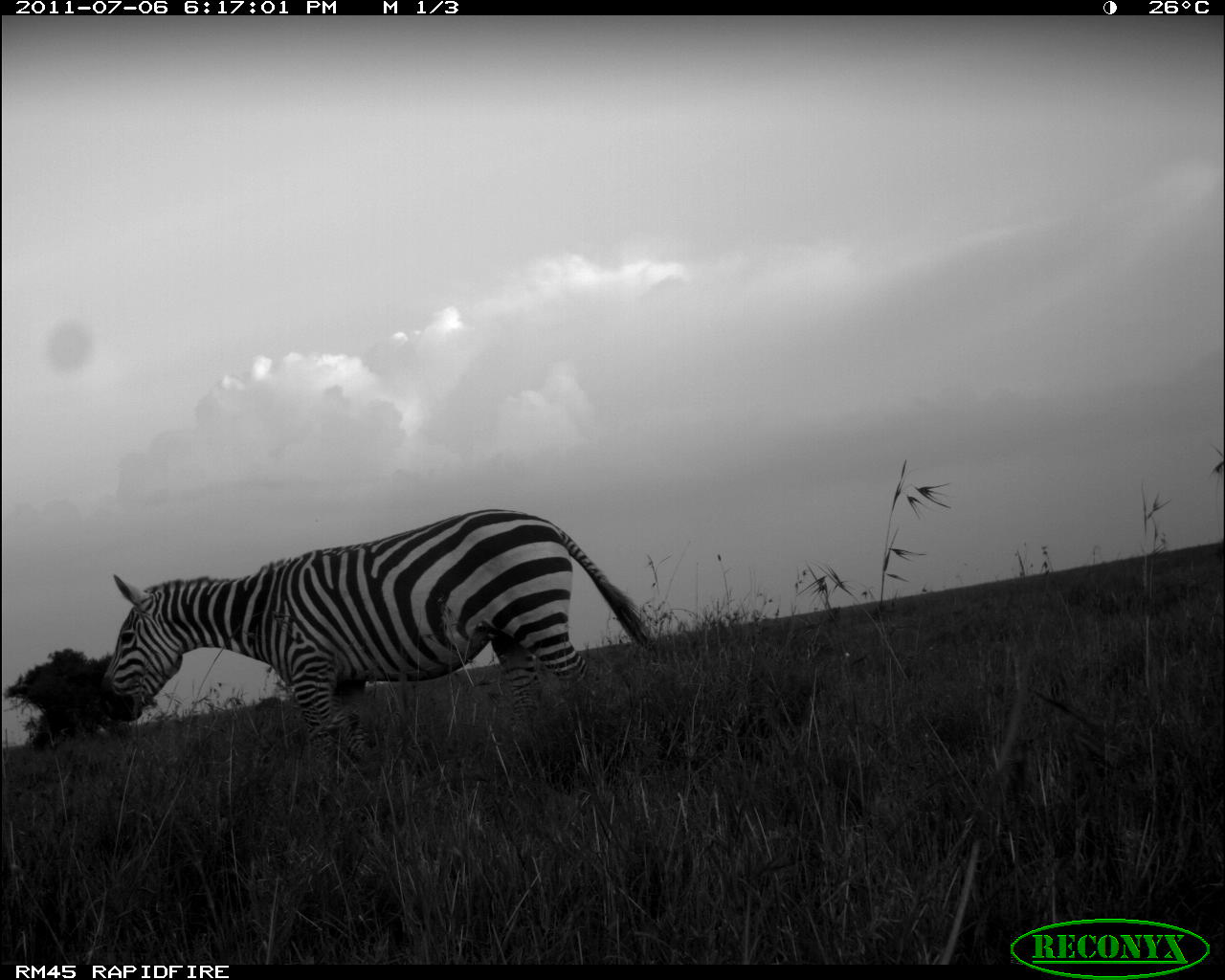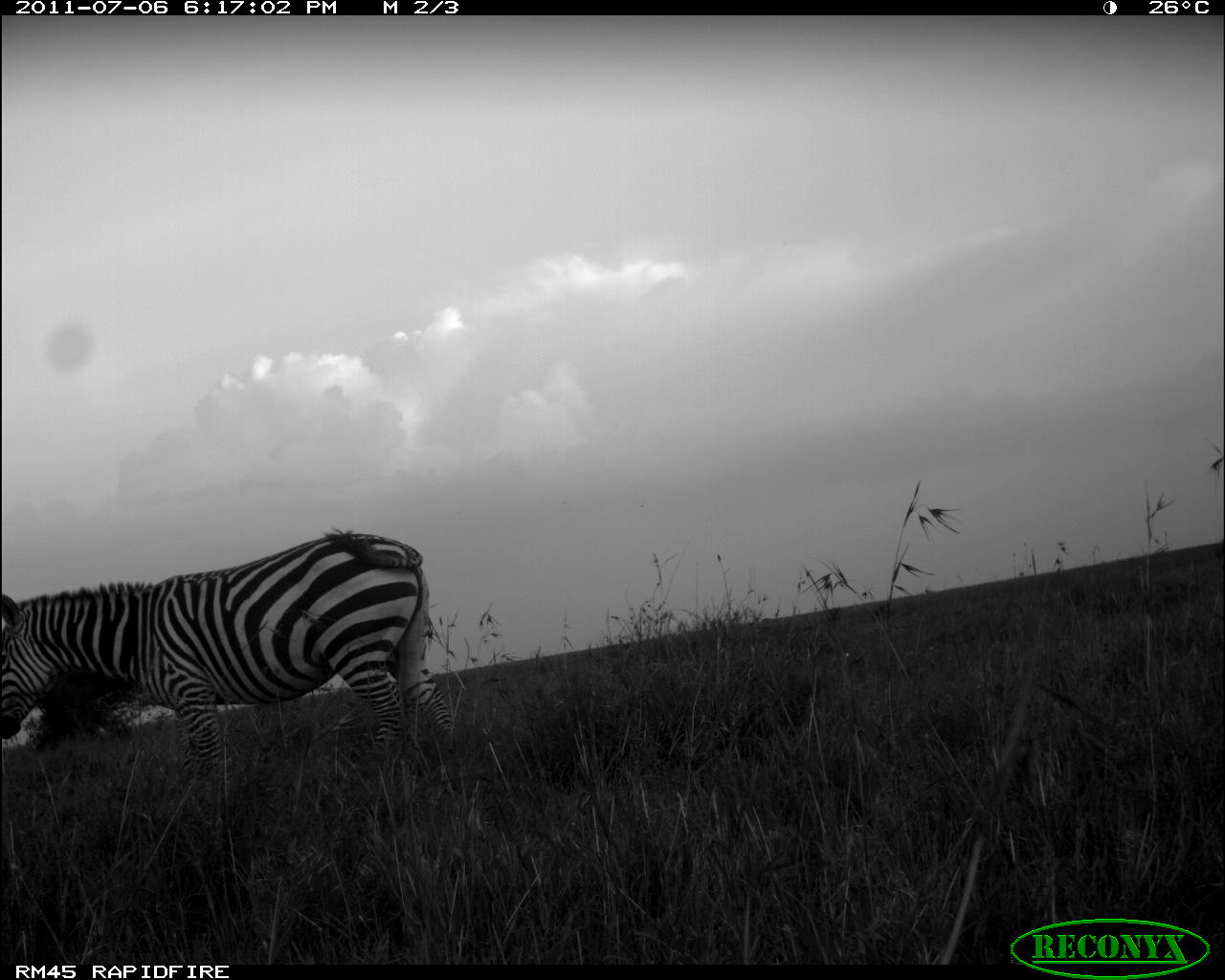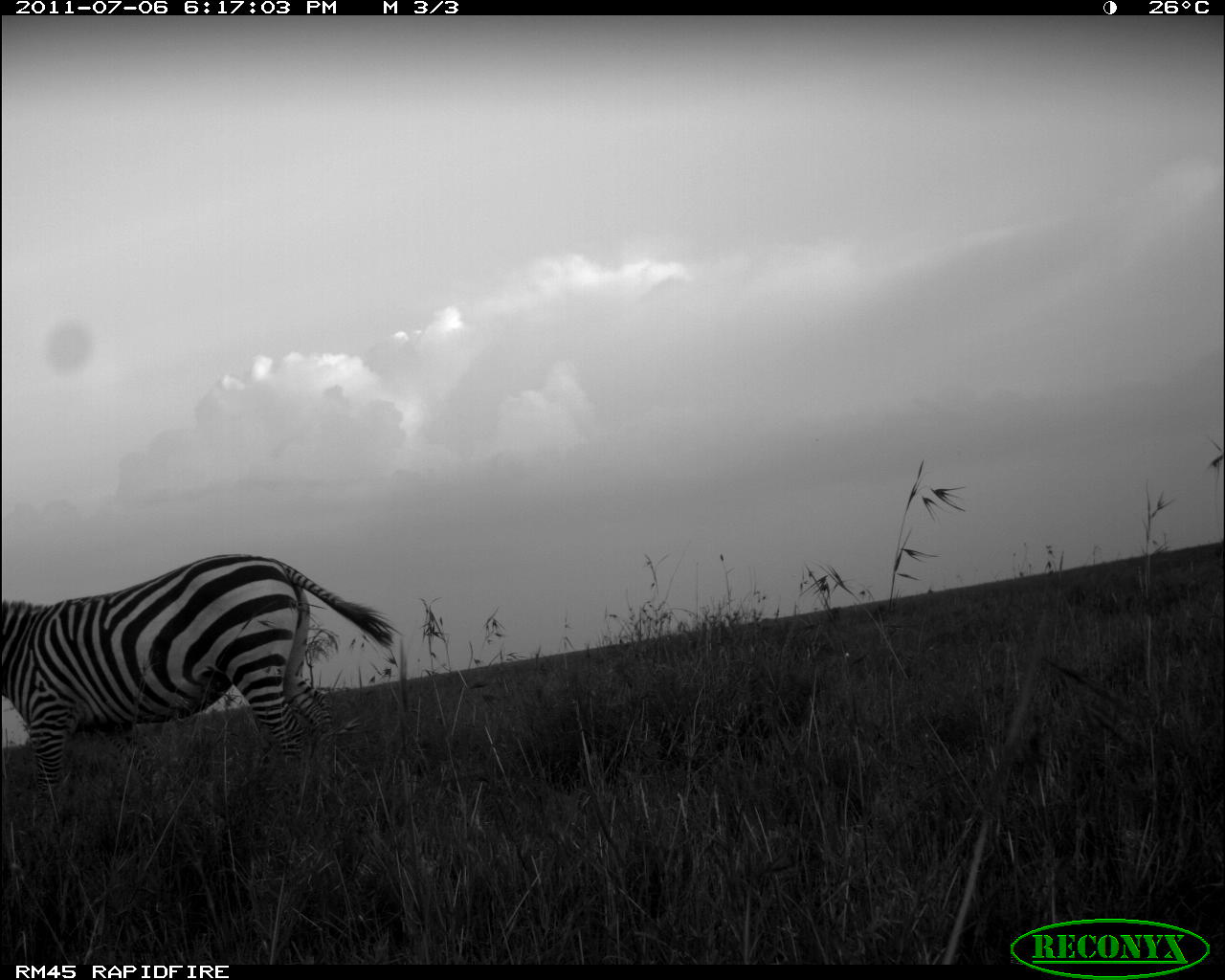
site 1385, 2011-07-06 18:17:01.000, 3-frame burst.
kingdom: Animalia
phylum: Chordata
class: Mammalia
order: Perissodactyla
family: Equidae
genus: Equus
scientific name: Equus quagga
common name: plains zebra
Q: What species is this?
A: Equus quagga (plains zebra).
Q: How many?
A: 1.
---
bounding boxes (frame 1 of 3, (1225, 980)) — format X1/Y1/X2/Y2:
equus quagga: 99/509/650/764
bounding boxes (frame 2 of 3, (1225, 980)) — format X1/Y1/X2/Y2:
equus quagga: 0/527/452/787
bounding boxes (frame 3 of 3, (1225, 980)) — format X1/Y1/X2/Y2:
equus quagga: 0/552/397/805